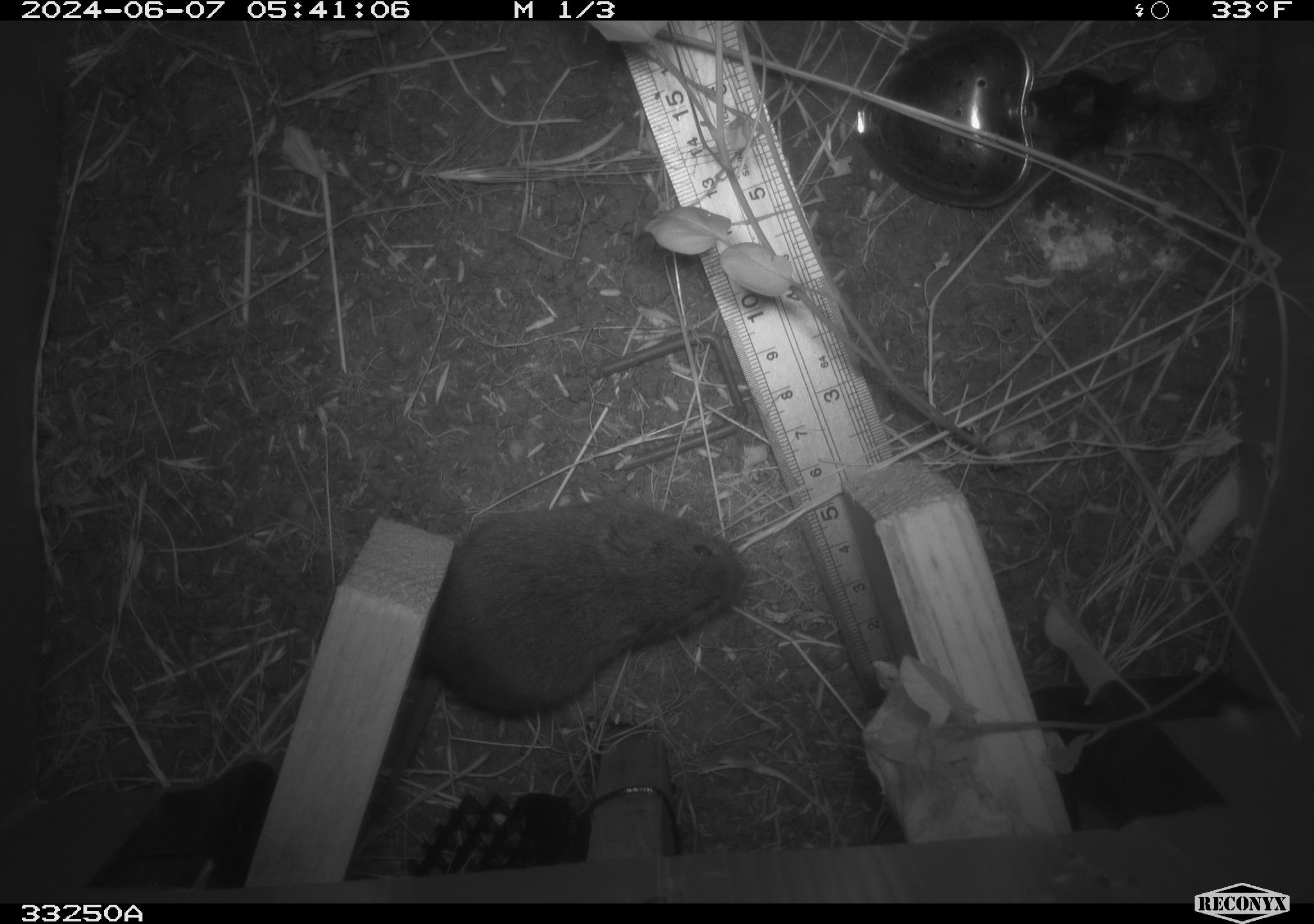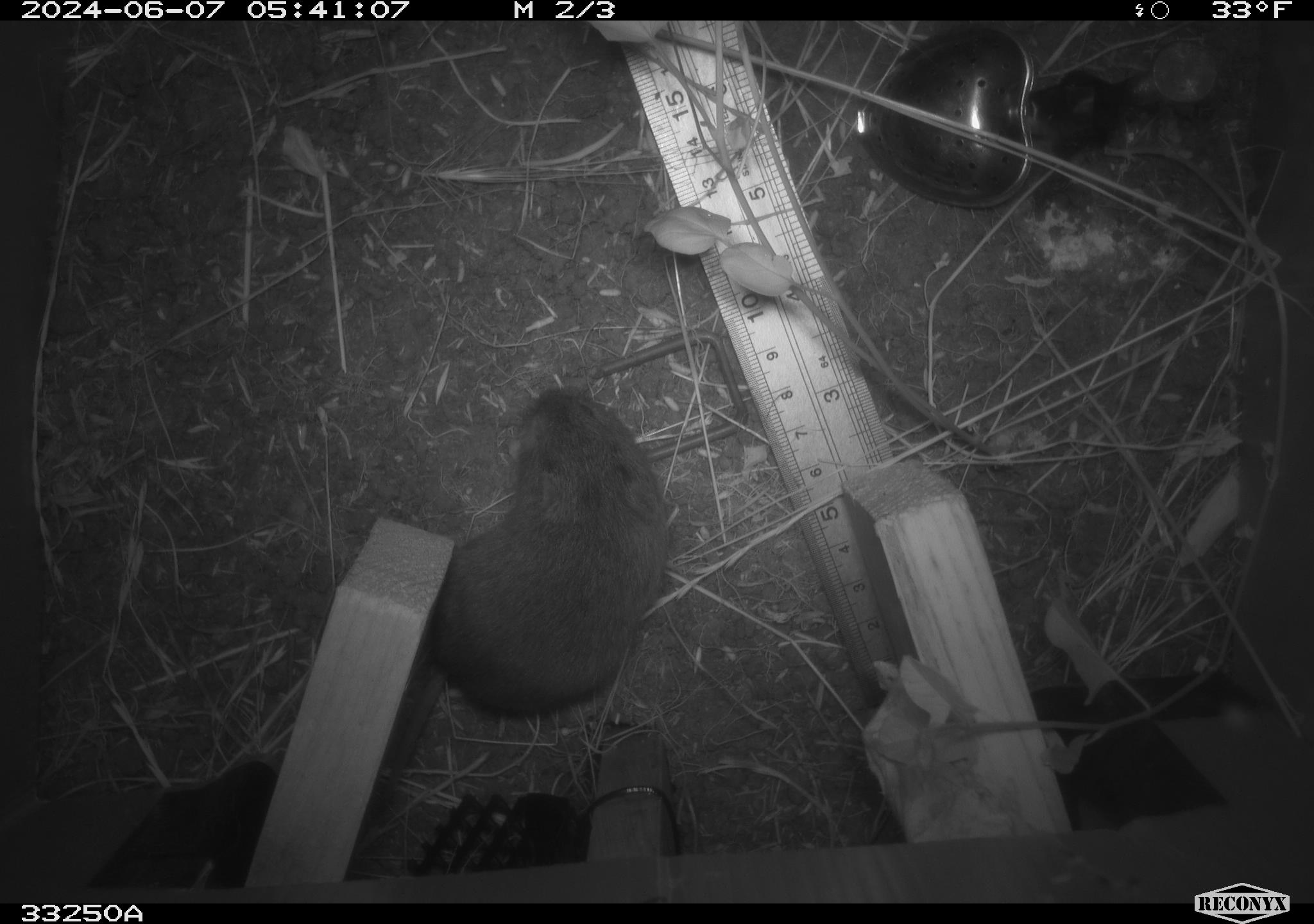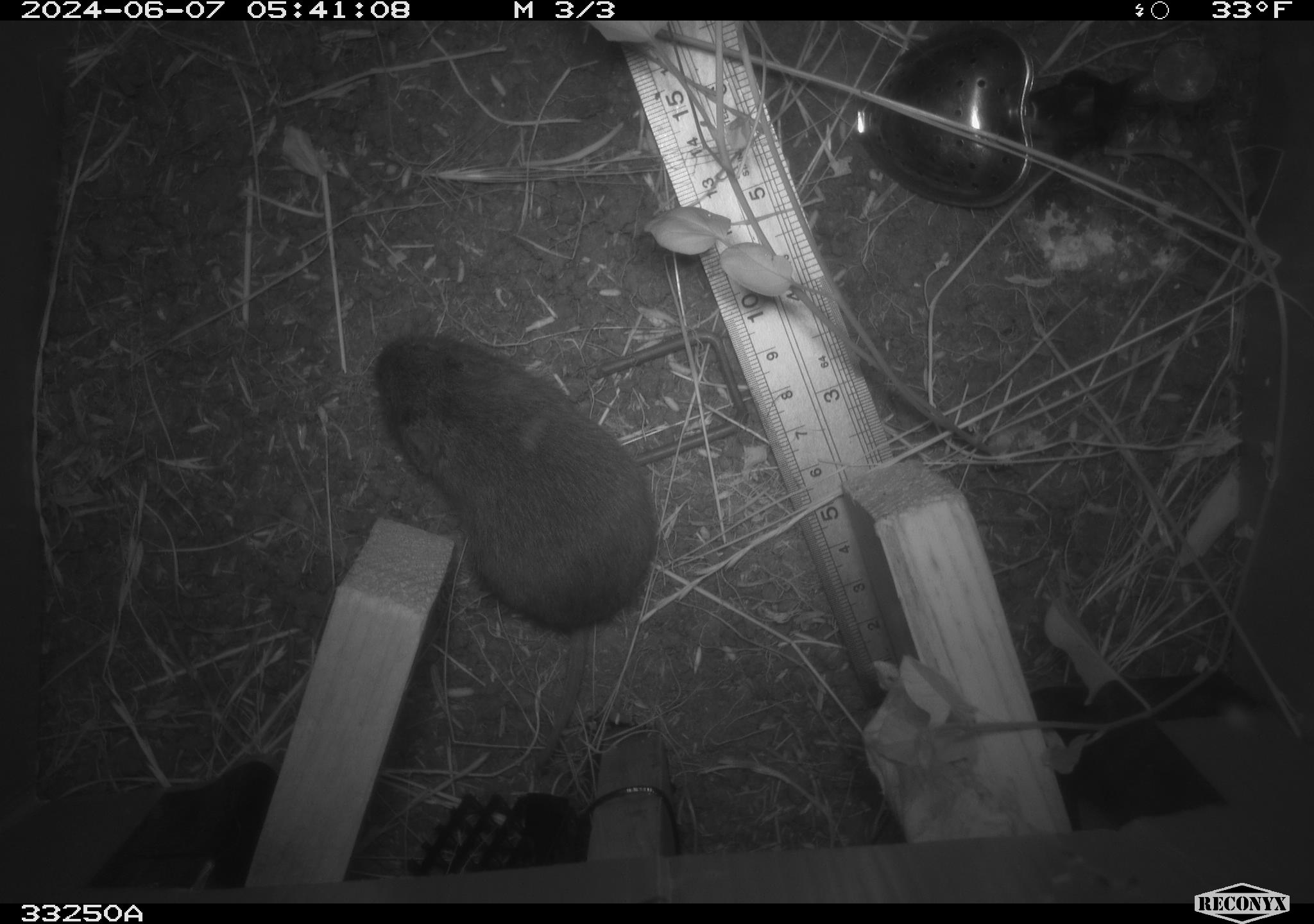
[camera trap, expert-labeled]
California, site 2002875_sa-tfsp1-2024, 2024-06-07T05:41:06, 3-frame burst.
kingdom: Animalia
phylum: Chordata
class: Mammalia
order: Rodentia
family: Cricetidae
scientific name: Arvicolinae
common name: voles, lemmings, and muskrats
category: arvicolinae subfamily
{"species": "arvicolinae subfamily (voles, lemmings, and muskrats) (Arvicolinae)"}